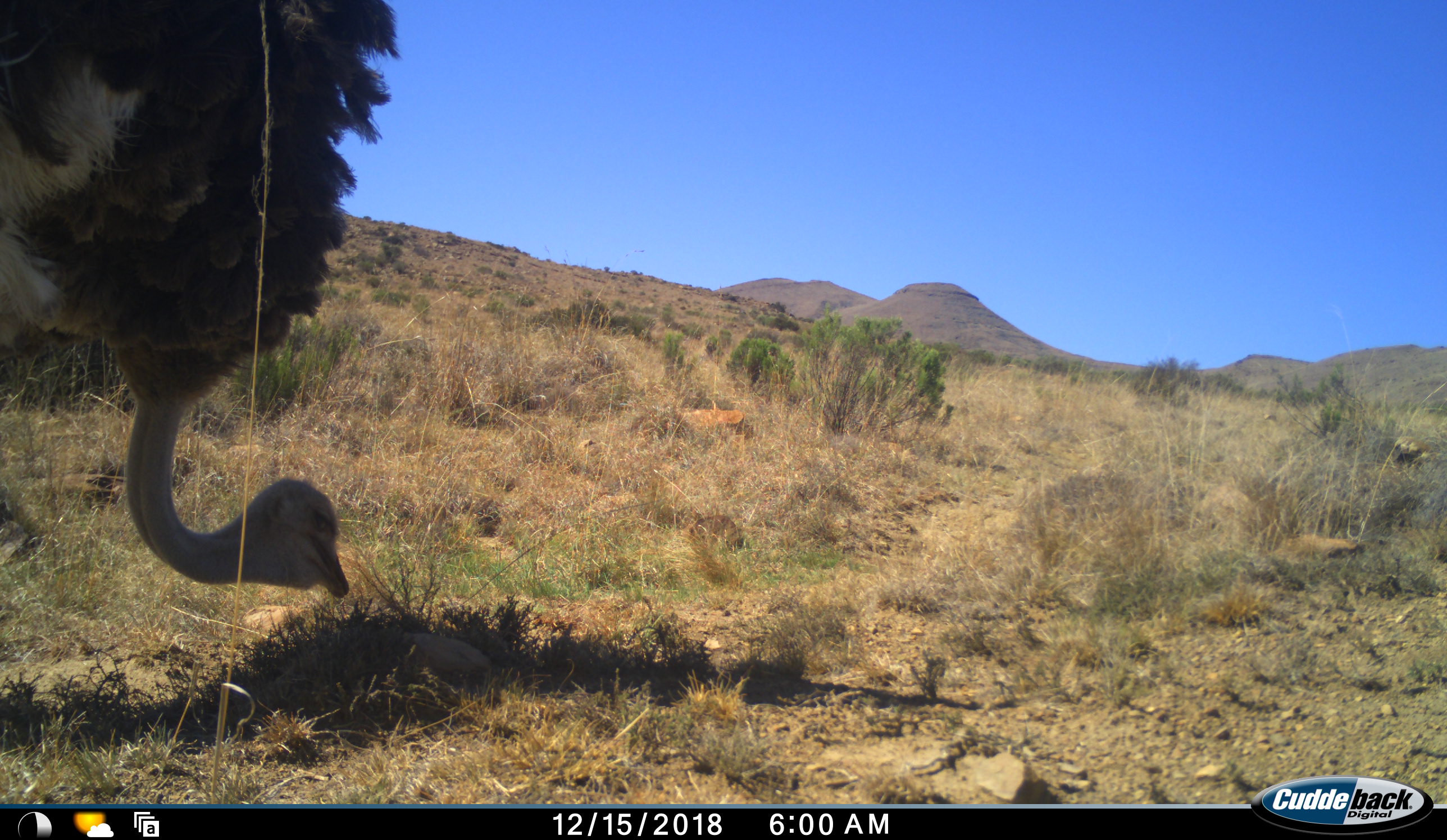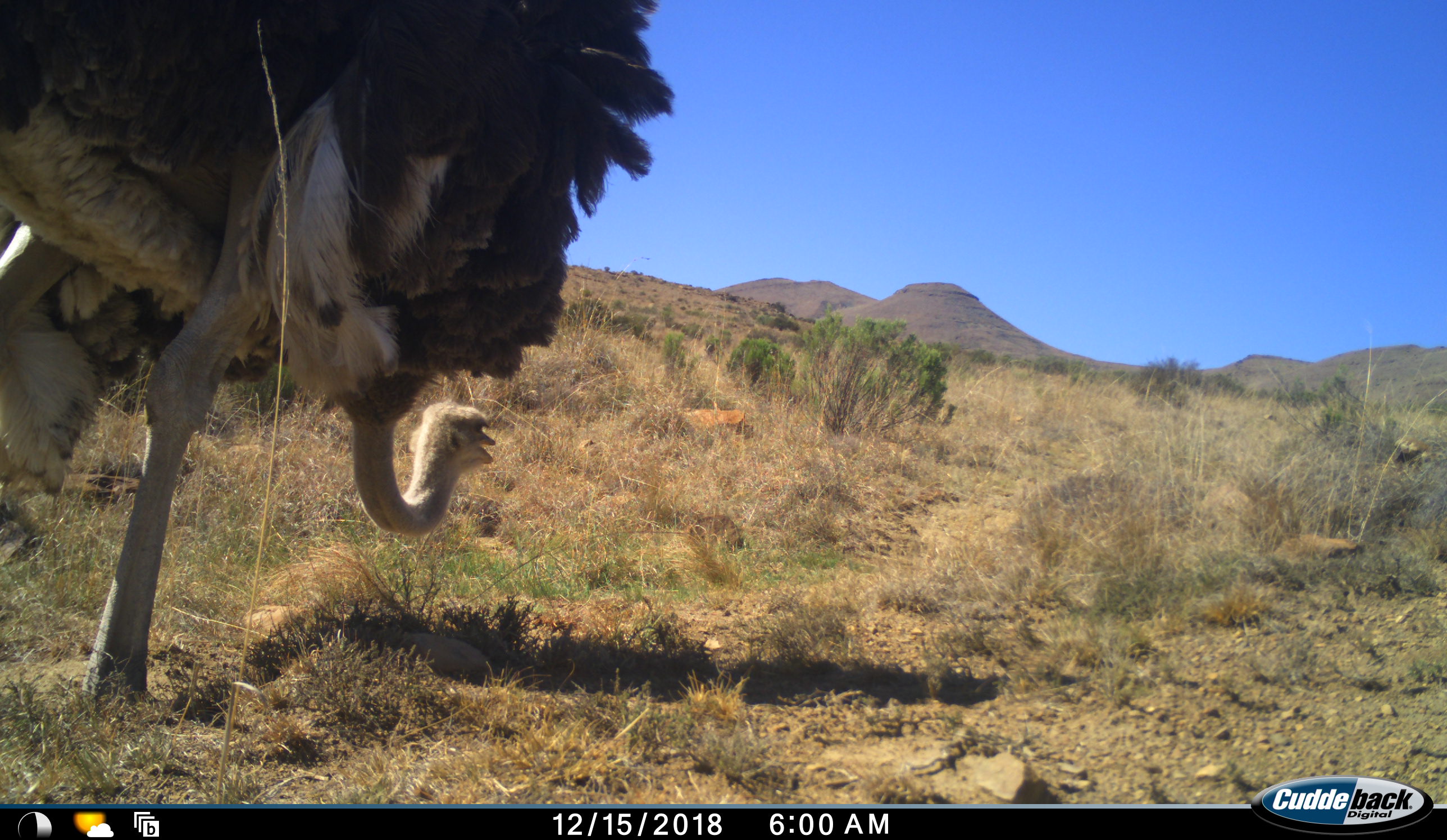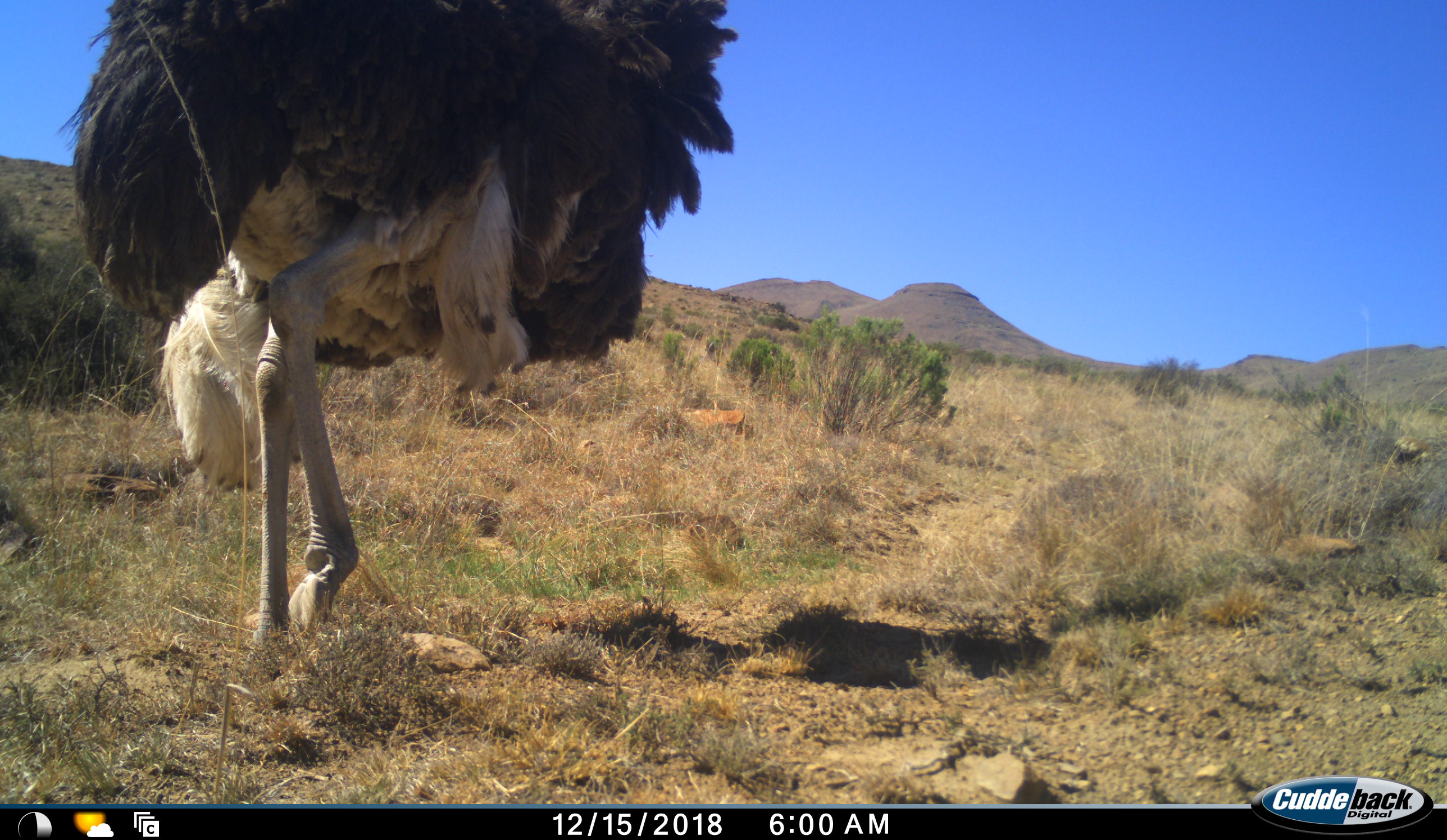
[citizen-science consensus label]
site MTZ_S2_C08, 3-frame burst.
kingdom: Animalia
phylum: Chordata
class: Aves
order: Struthioniformes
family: Struthionidae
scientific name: Struthionidae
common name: ostrich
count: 1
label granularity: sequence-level